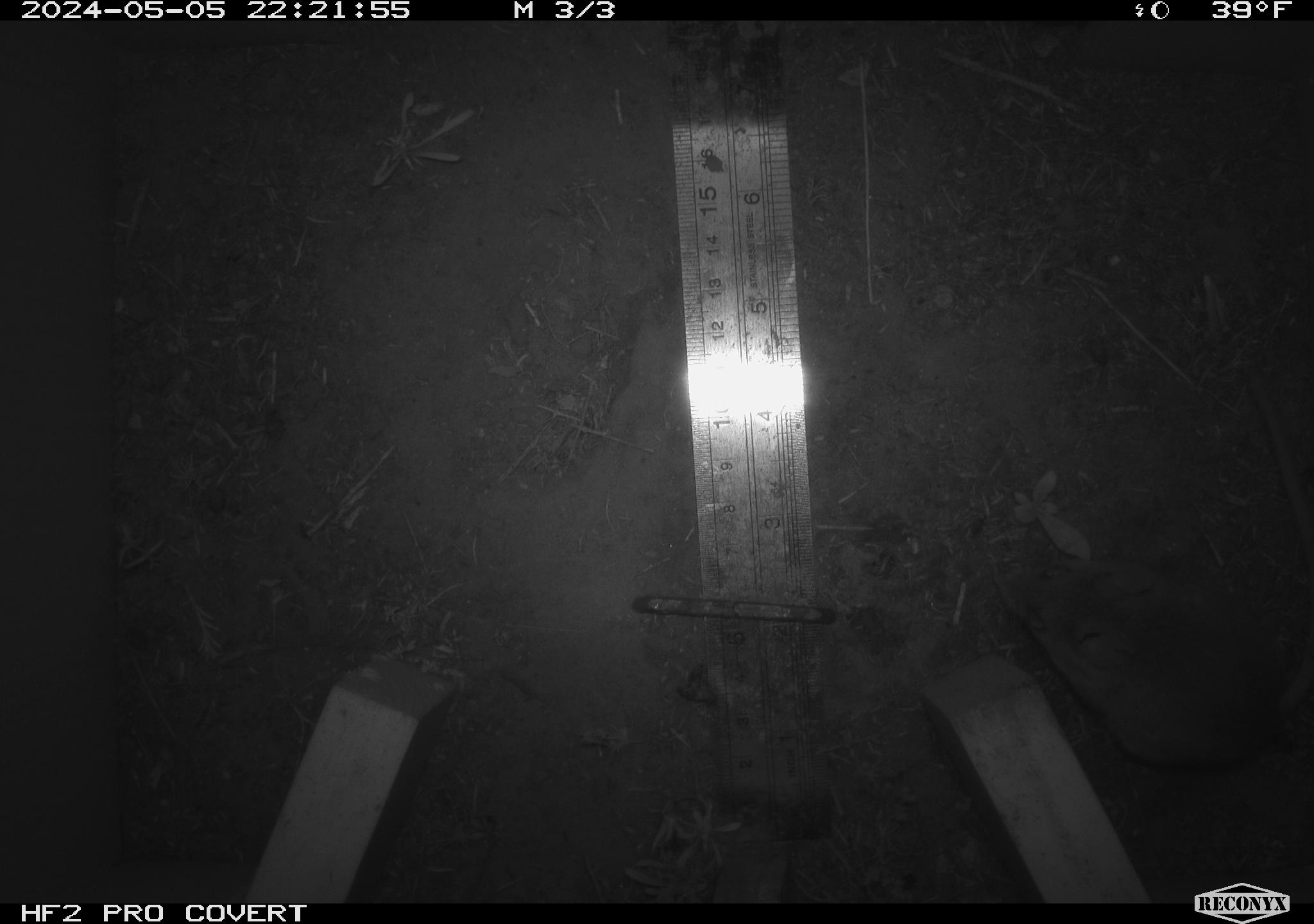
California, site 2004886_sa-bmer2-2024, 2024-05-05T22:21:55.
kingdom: Animalia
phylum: Chordata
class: Mammalia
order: Rodentia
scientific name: Rodentia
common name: mouse species